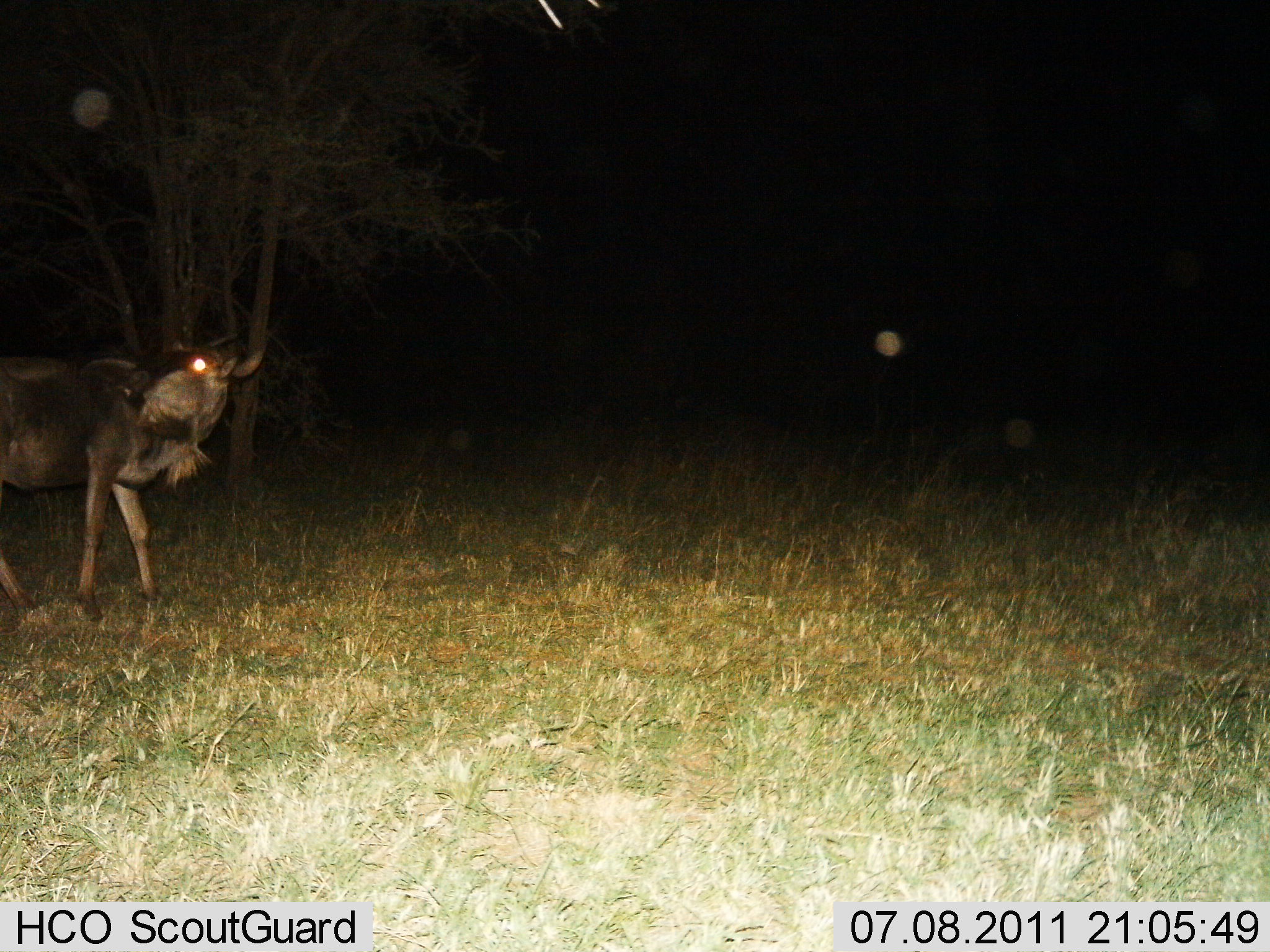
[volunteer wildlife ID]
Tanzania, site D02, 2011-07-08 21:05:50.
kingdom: Animalia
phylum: Chordata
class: Mammalia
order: Artiodactyla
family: Bovidae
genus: Connochaetes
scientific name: Connochaetes taurinus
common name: blue wildebeest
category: wildebeest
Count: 1.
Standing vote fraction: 75%.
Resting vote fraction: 0%.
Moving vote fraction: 25%.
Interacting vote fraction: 0%.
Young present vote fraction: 0%.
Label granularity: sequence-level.